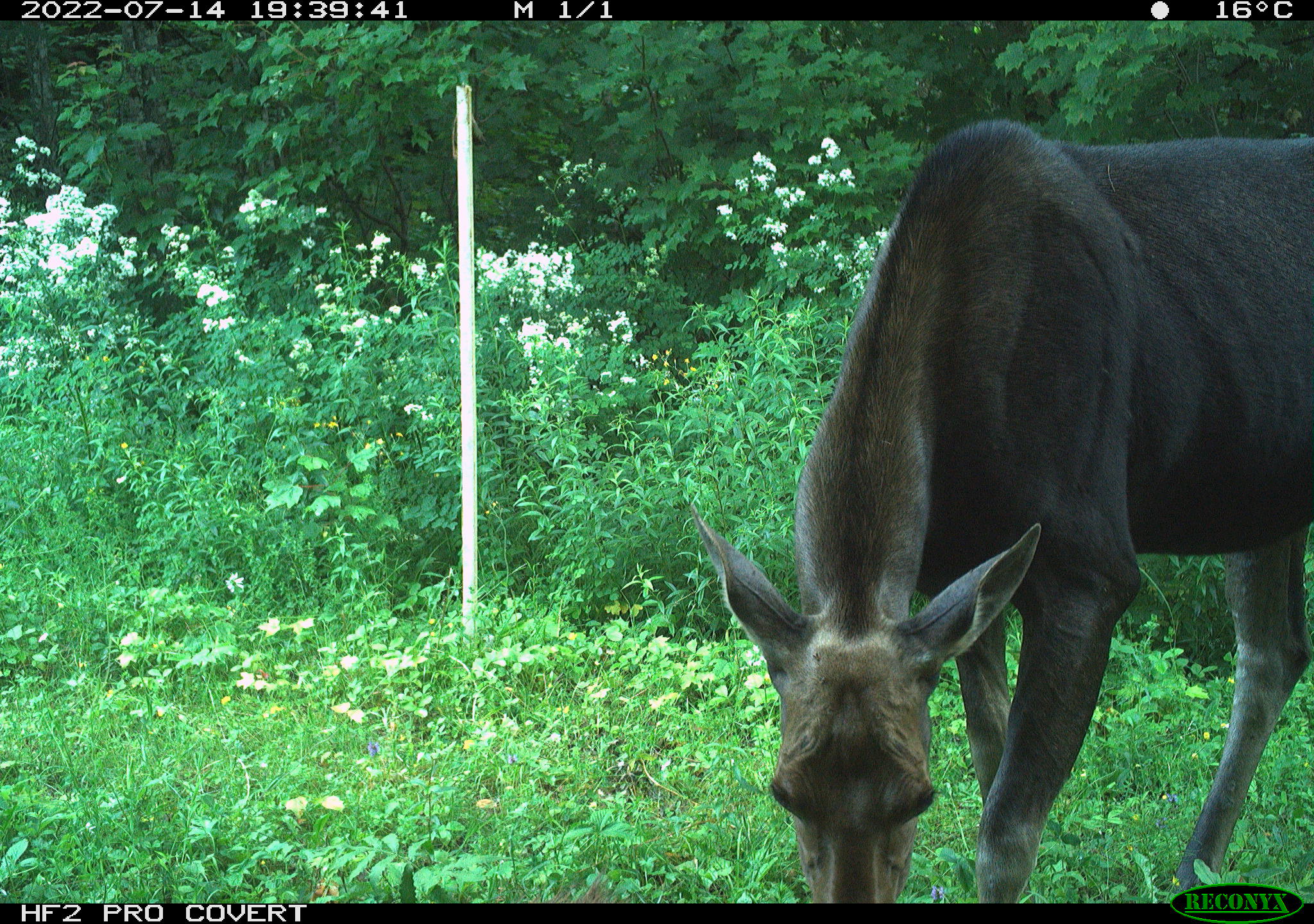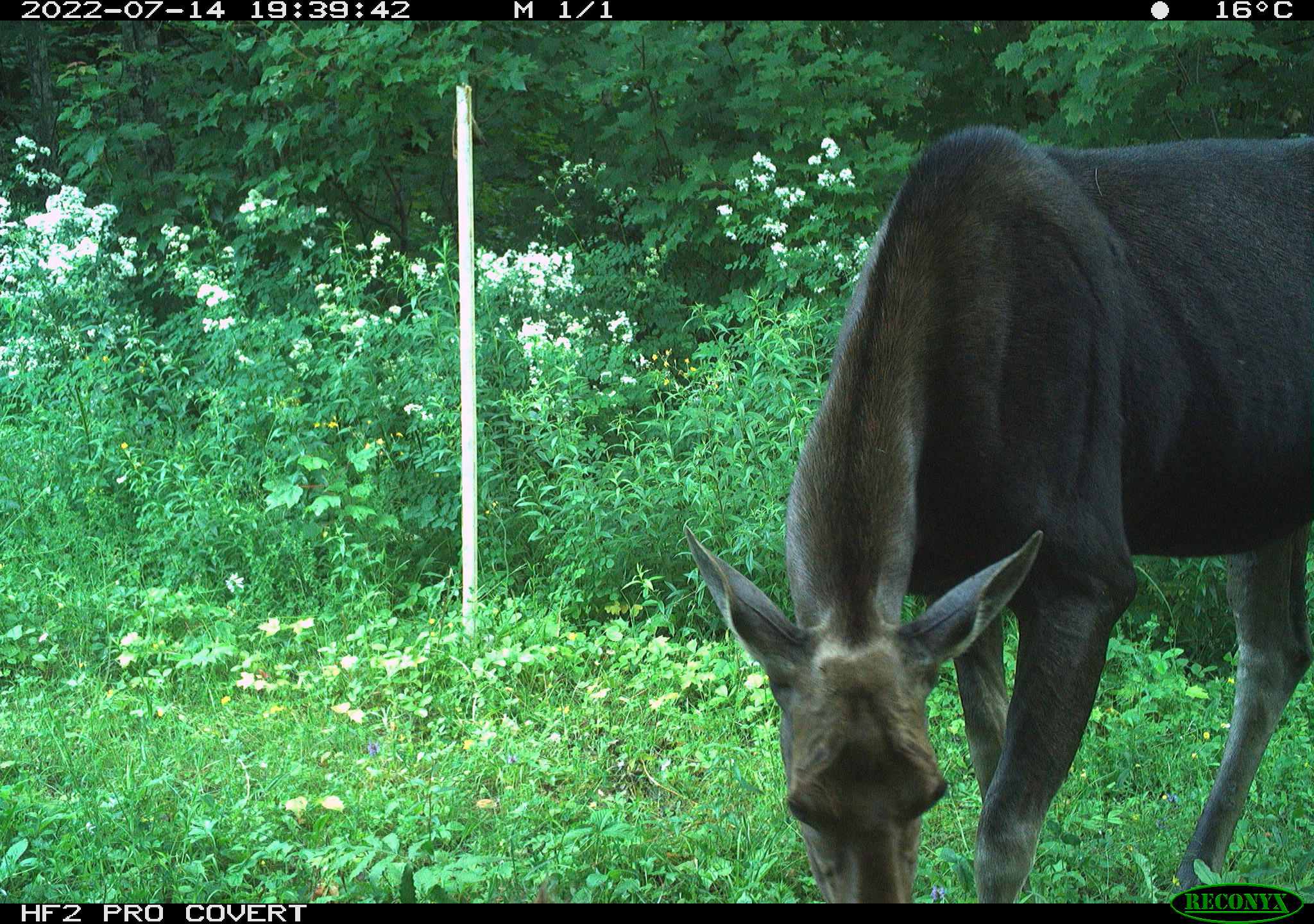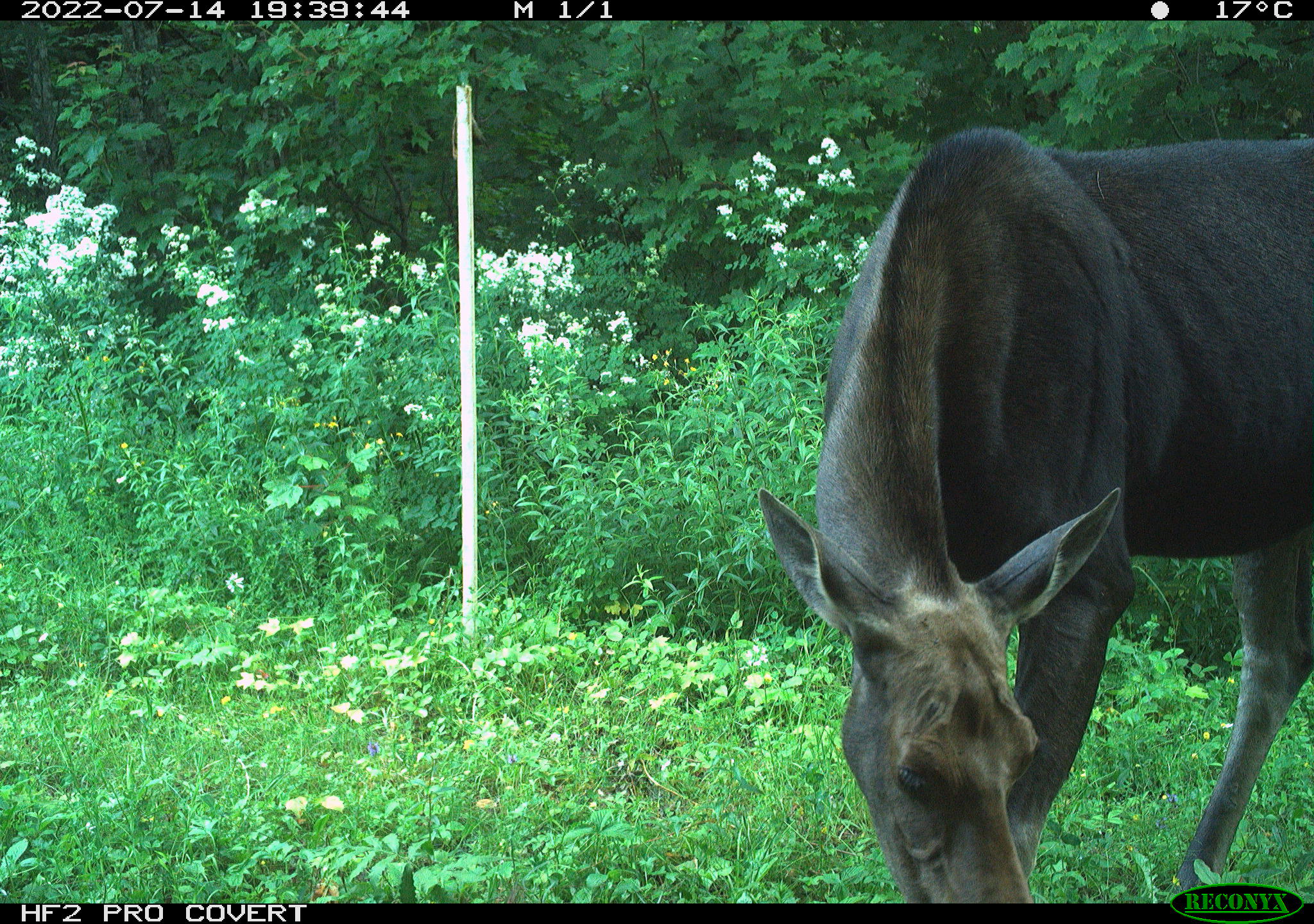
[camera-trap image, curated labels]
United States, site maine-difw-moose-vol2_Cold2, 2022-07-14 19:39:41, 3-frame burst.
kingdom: Animalia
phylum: Chordata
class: Mammalia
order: Artiodactyla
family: Cervidae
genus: Alces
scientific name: Alces alces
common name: moose